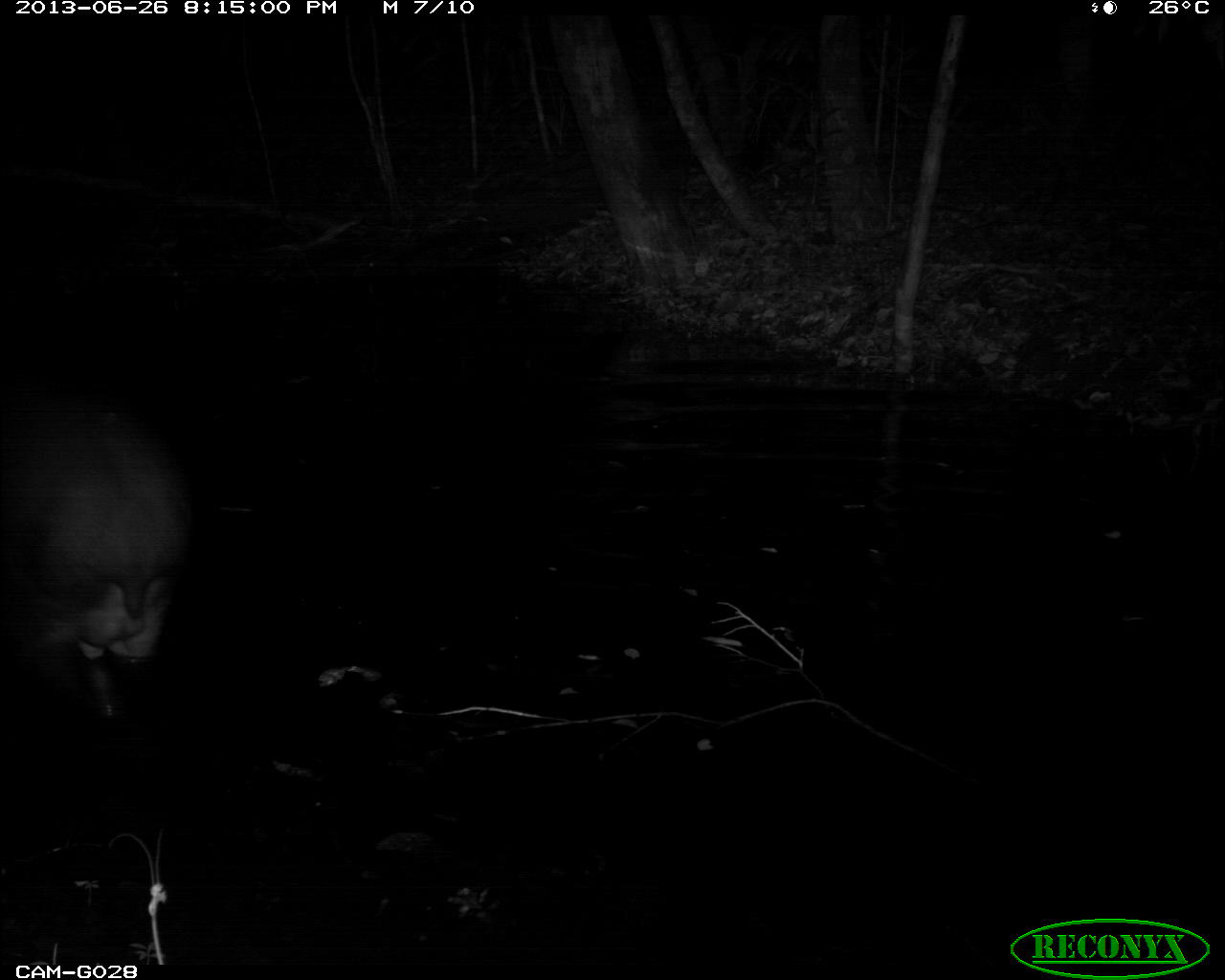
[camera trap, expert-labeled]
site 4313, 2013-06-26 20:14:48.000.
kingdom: Animalia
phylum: Chordata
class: Mammalia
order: Perissodactyla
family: Tapiridae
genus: Tapirus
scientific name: Tapirus bairdii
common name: baird's tapir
Tapirus bairdii (baird's tapir), count 1, sex male.